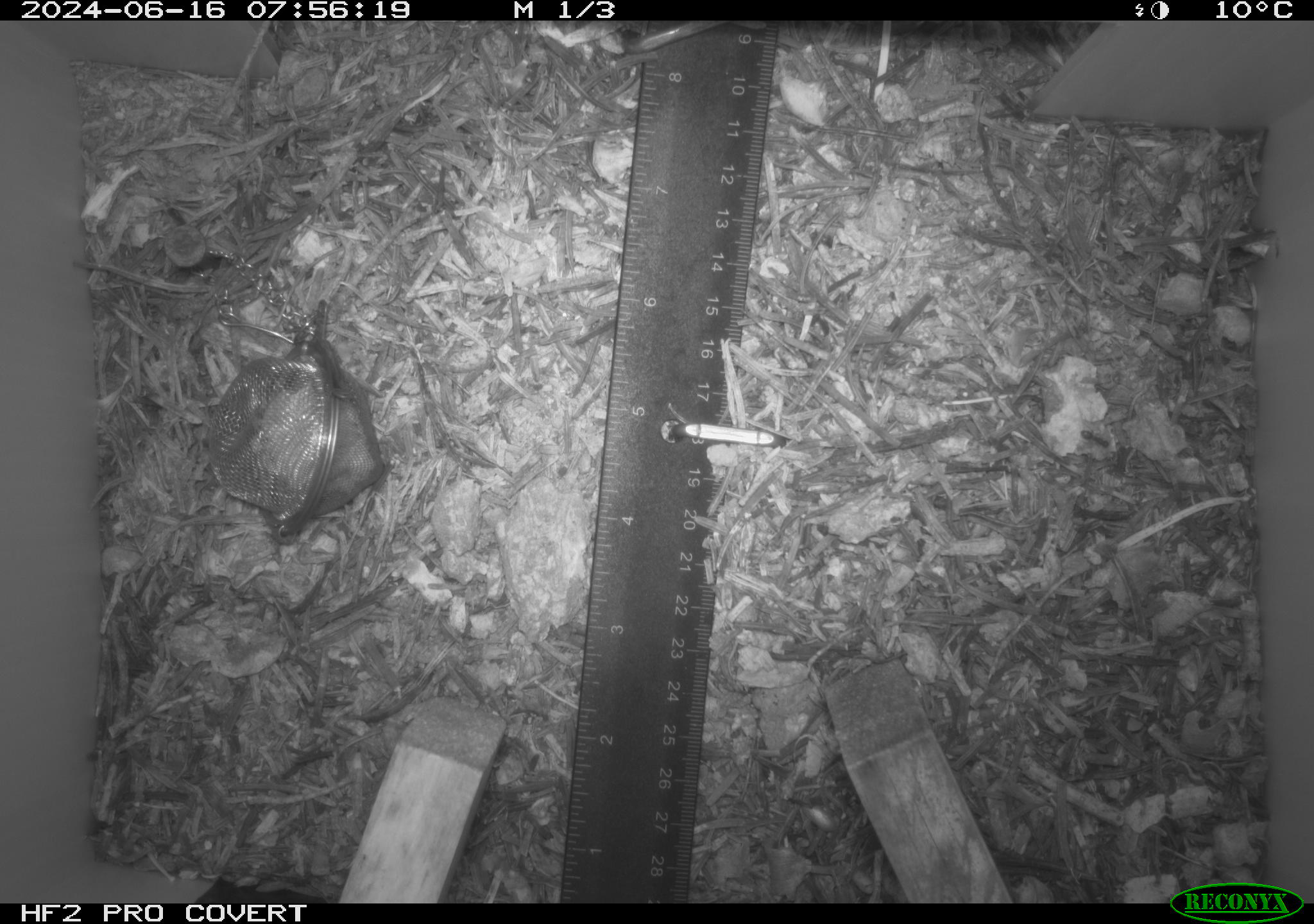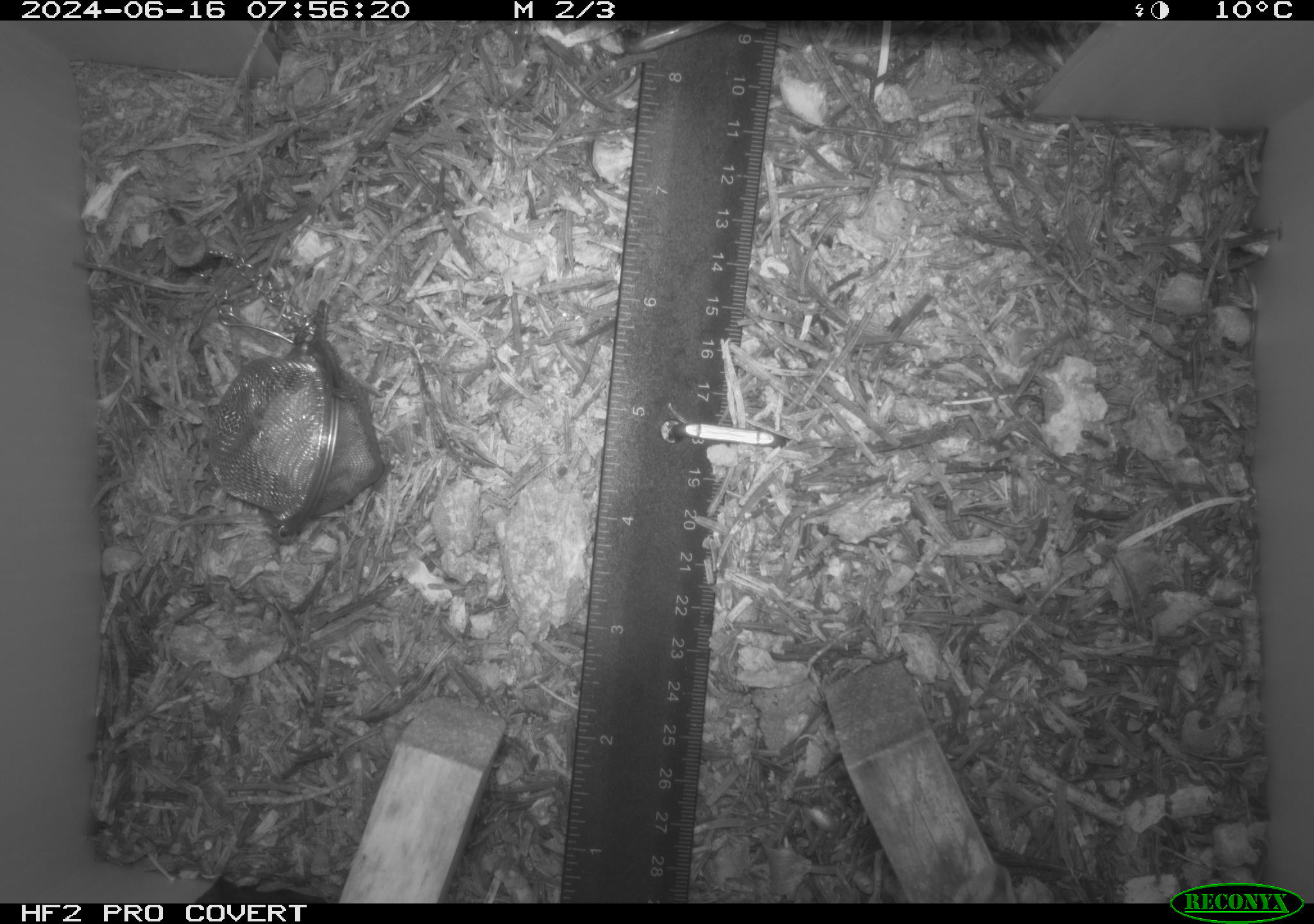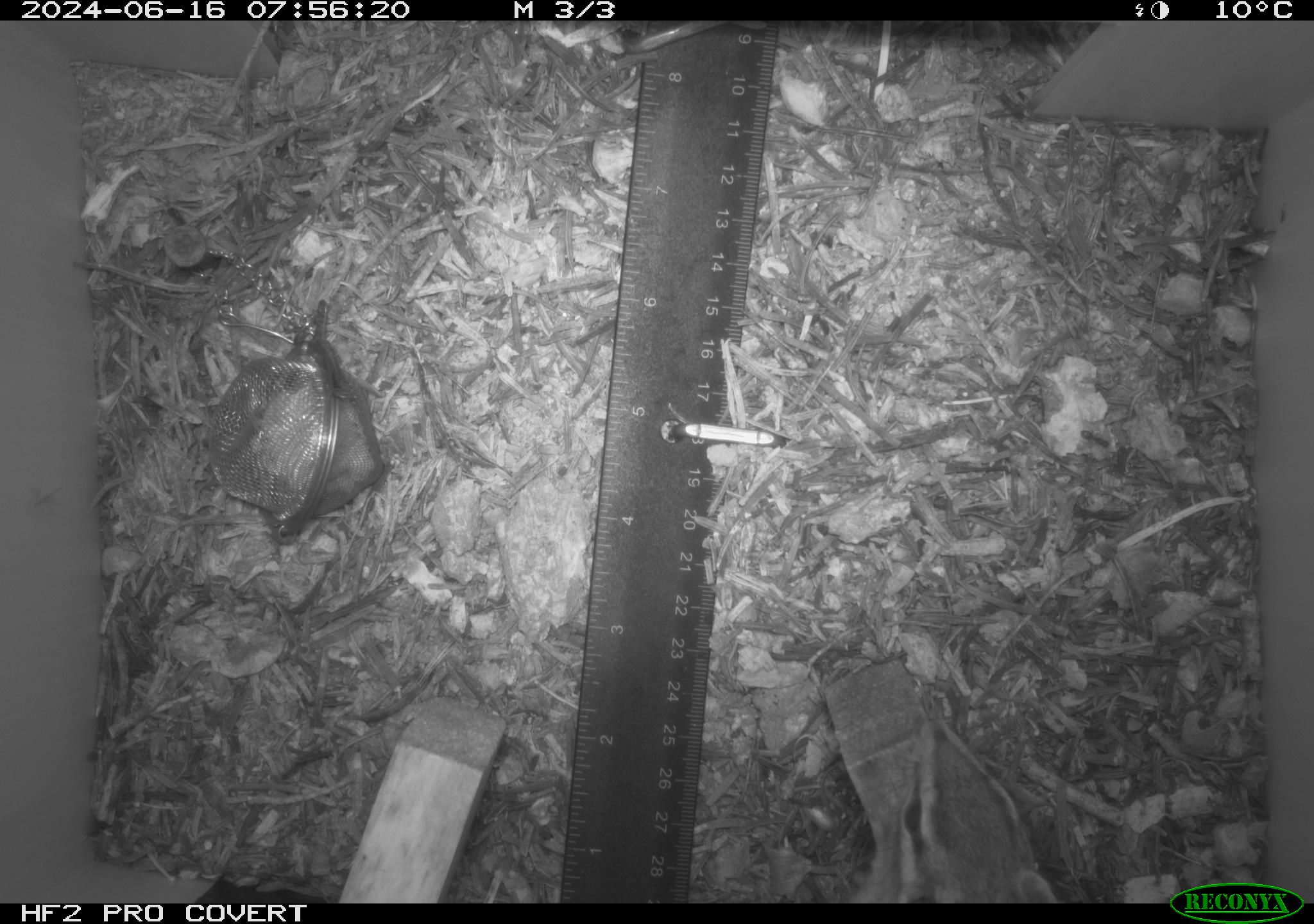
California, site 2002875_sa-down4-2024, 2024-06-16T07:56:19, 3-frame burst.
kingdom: Animalia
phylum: Chordata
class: Aves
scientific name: Aves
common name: bird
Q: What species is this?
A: Bird (Aves).